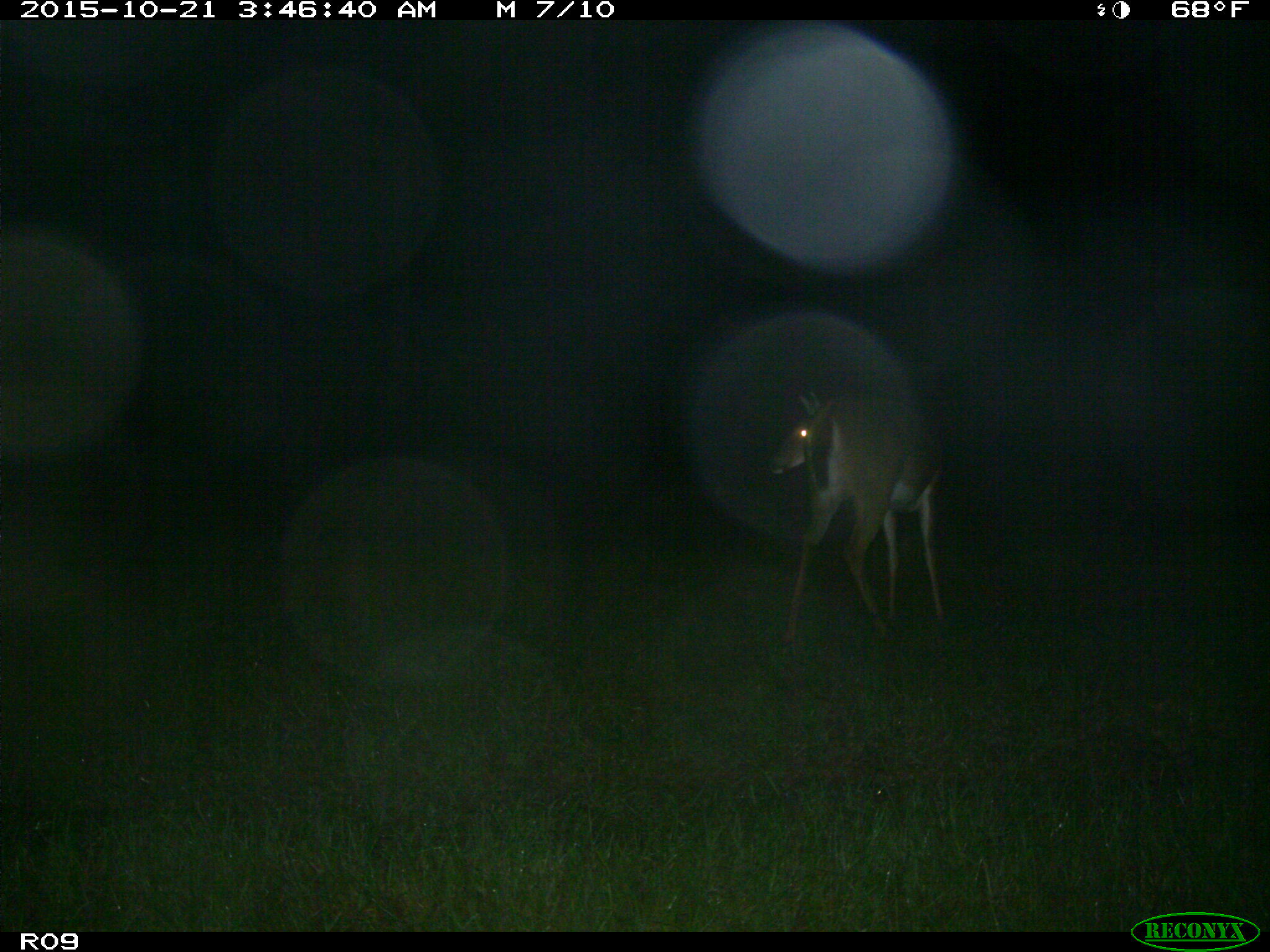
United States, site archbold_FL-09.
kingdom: Animalia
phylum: Chordata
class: Mammalia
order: Artiodactyla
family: Cervidae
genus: Odocoileus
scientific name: Odocoileus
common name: deer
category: unidentified deer